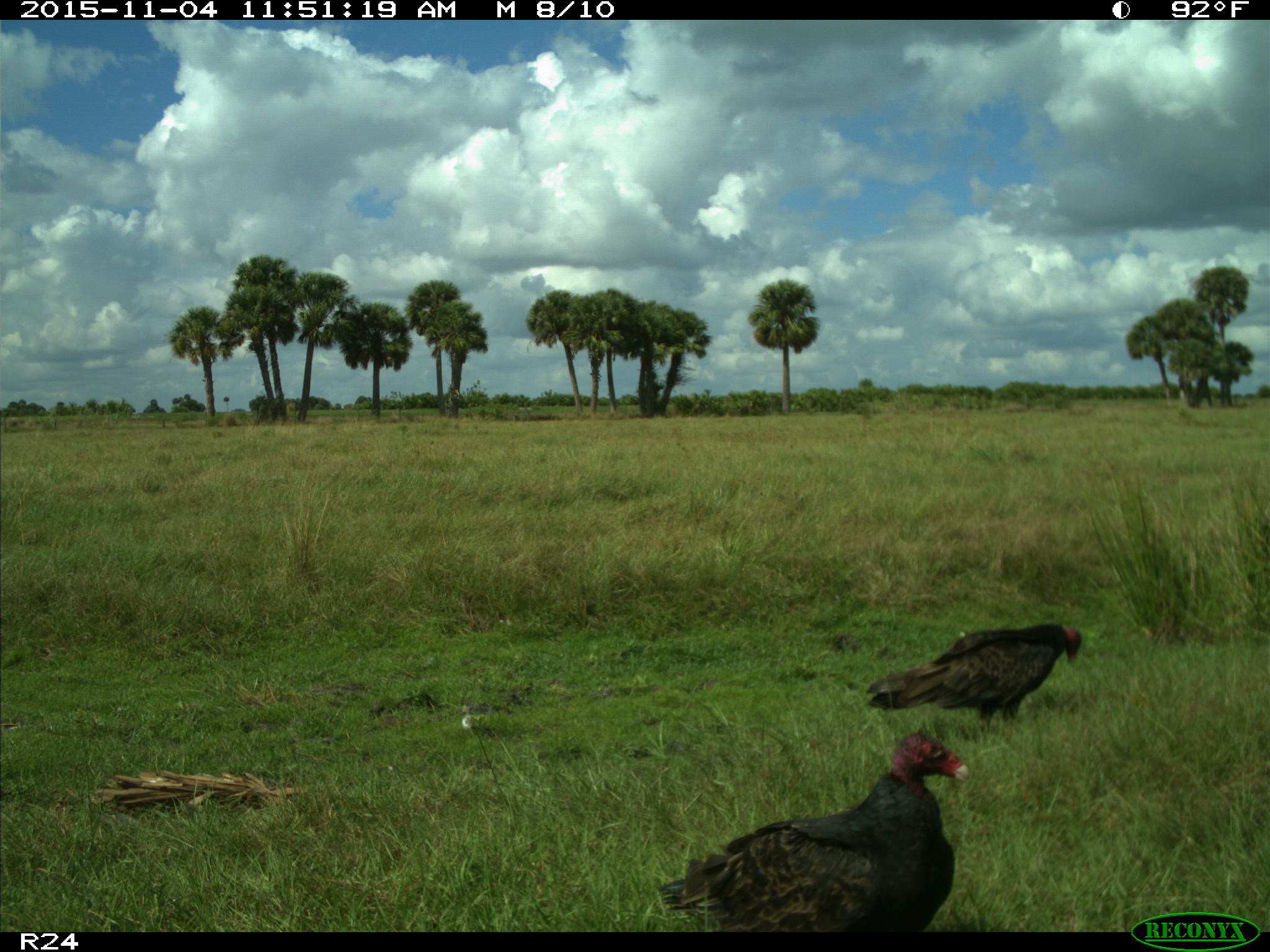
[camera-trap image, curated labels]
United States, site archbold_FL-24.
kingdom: Animalia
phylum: Chordata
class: Aves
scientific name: Aves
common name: birds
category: unidentified bird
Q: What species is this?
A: Unidentified bird (birds) (Aves).